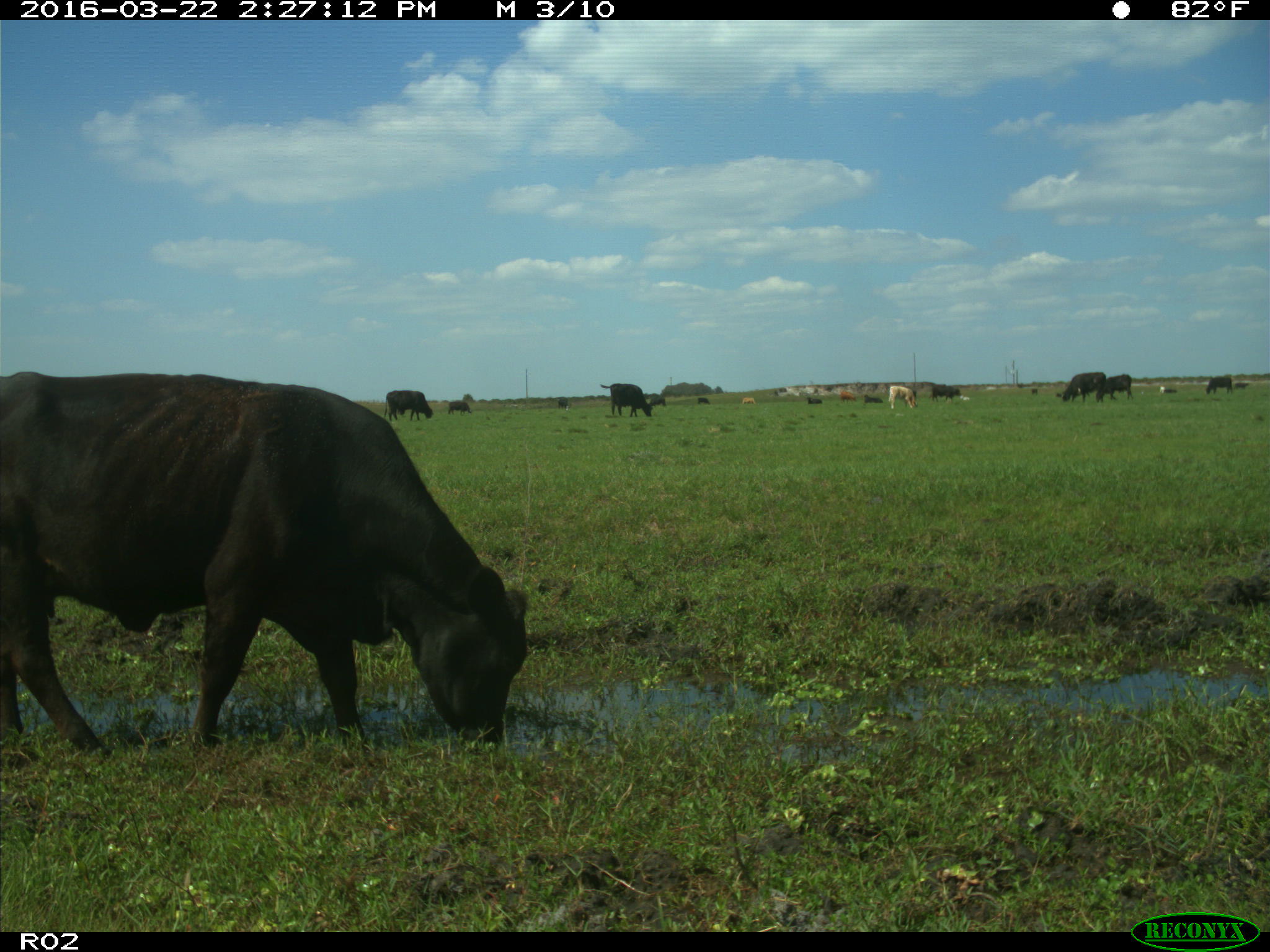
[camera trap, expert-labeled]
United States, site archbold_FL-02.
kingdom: Animalia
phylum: Chordata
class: Mammalia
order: Artiodactyla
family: Bovidae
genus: Bos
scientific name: Bos taurus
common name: domestic cow